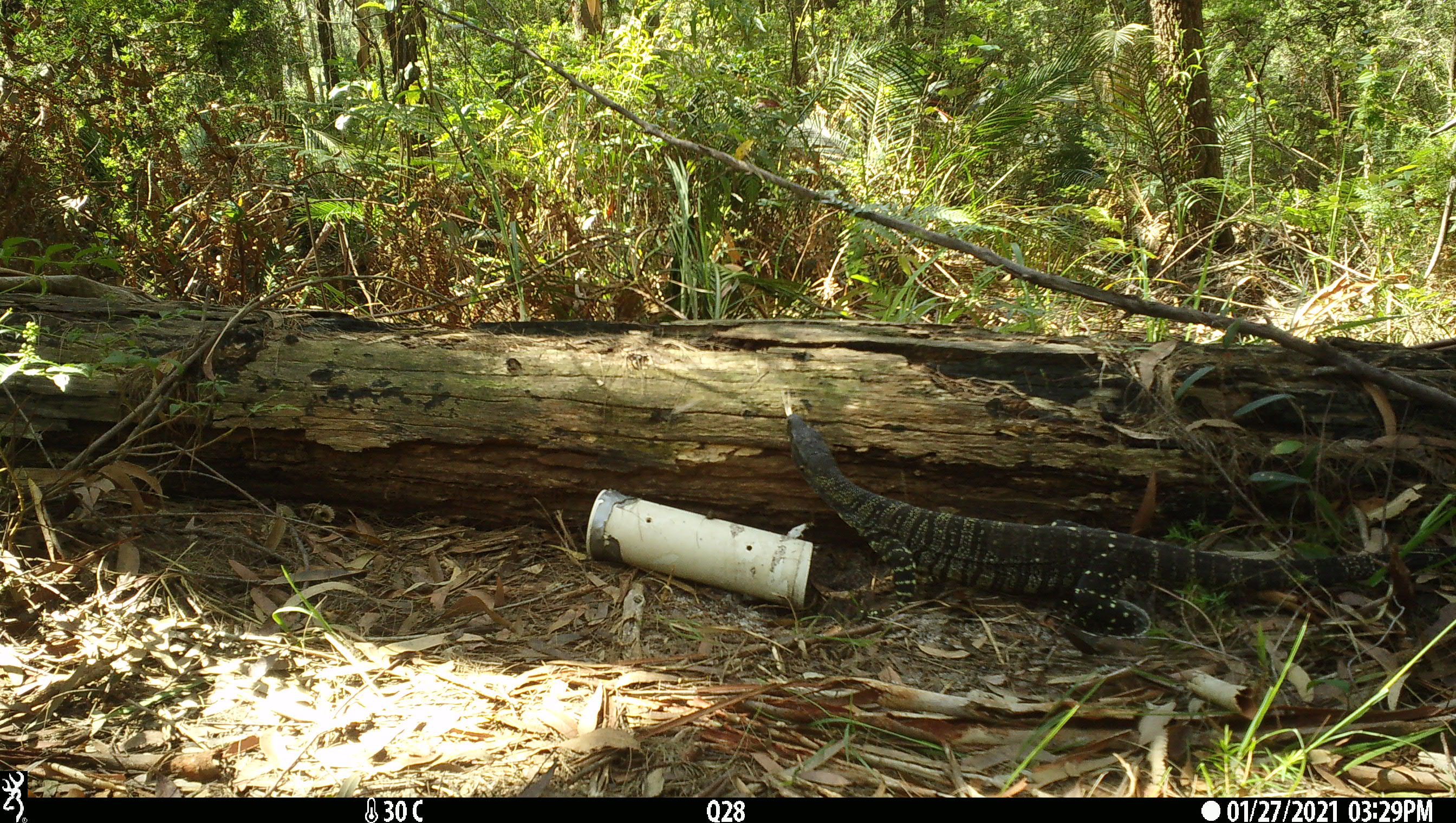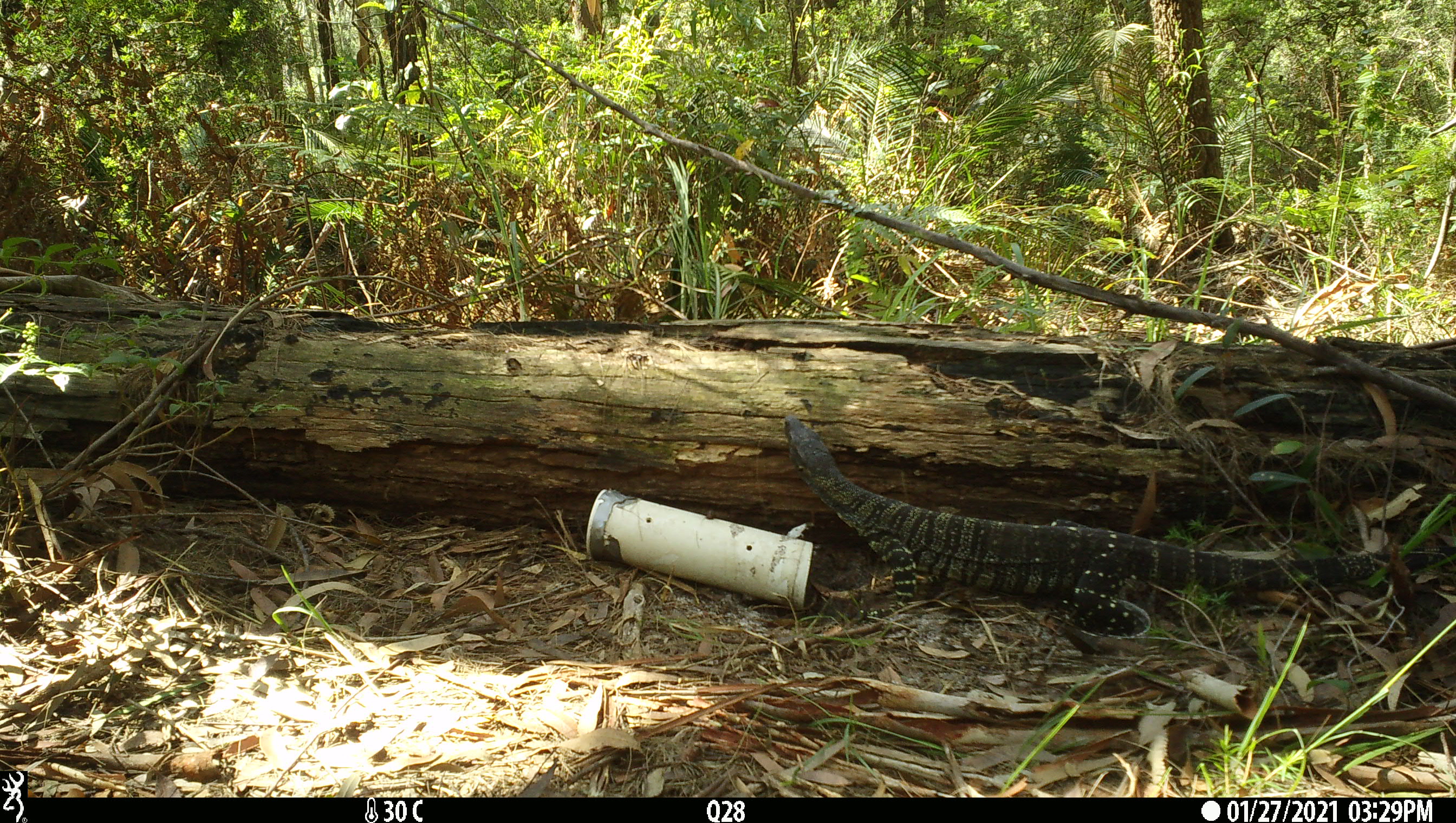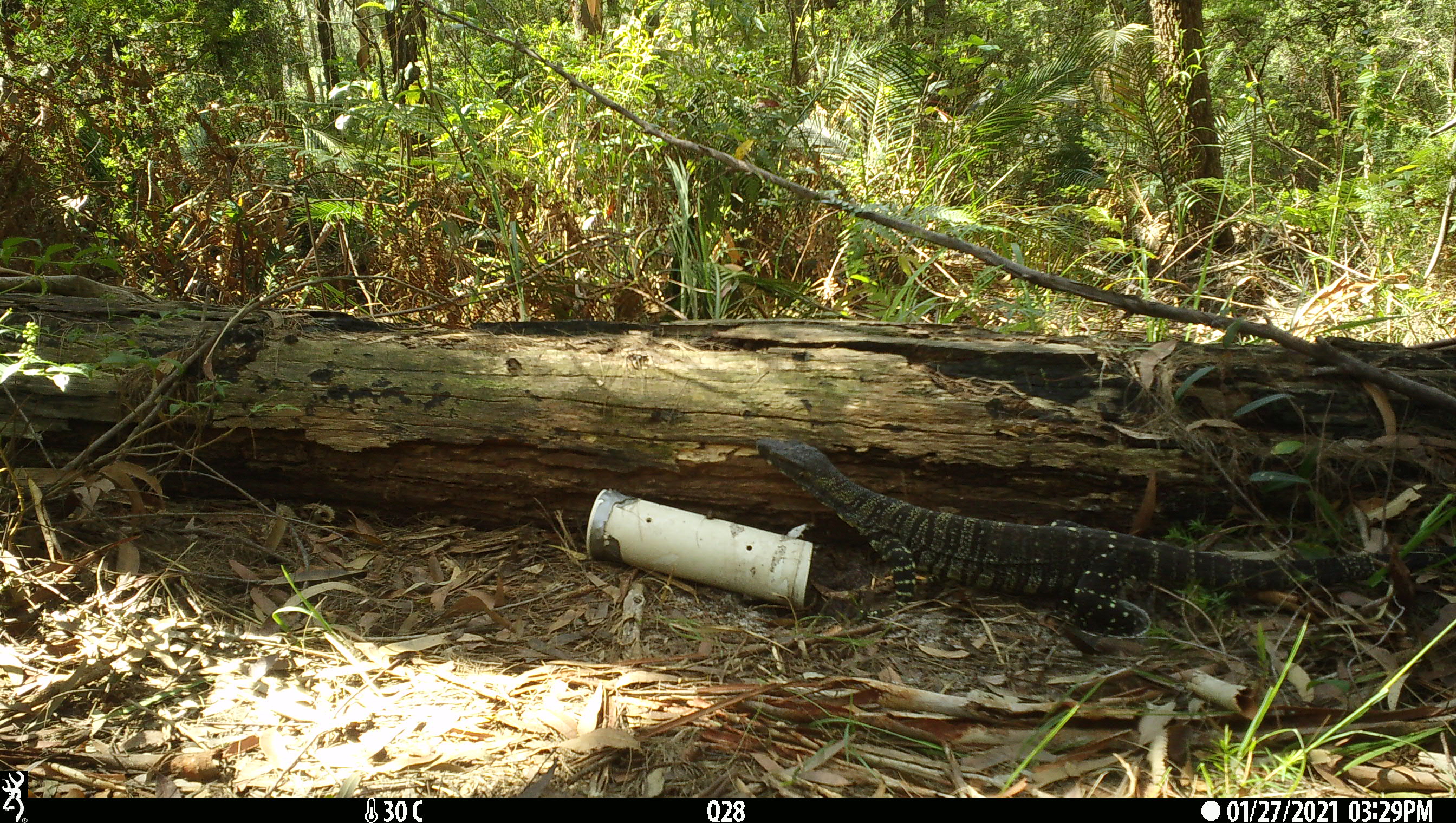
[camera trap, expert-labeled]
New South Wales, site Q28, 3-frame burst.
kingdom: Animalia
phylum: Chordata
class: Reptilia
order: Squamata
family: Varanidae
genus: Varanus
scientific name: Varanus varius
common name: lace monitor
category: goanna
Goanna (lace monitor) (Varanus varius).